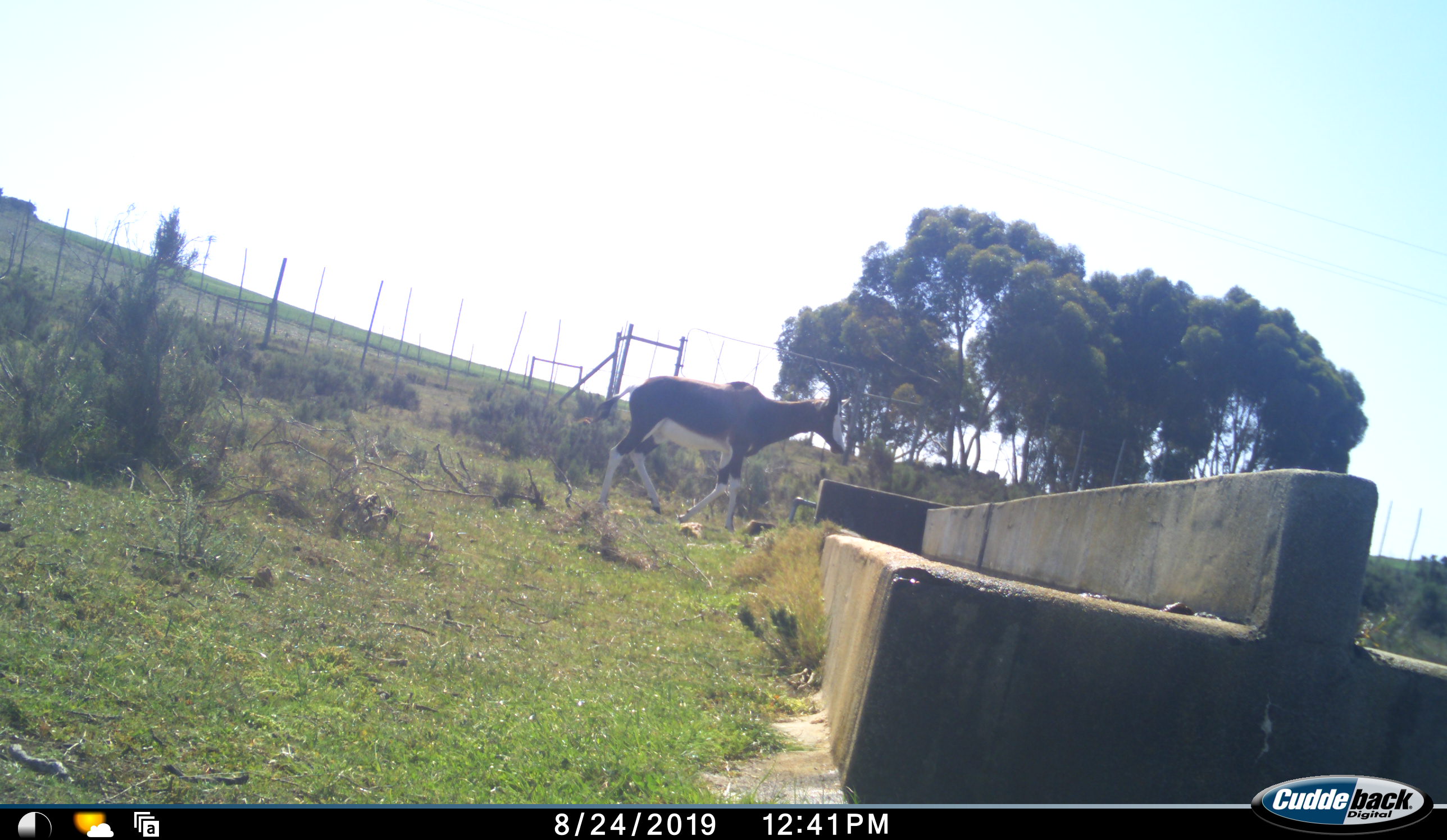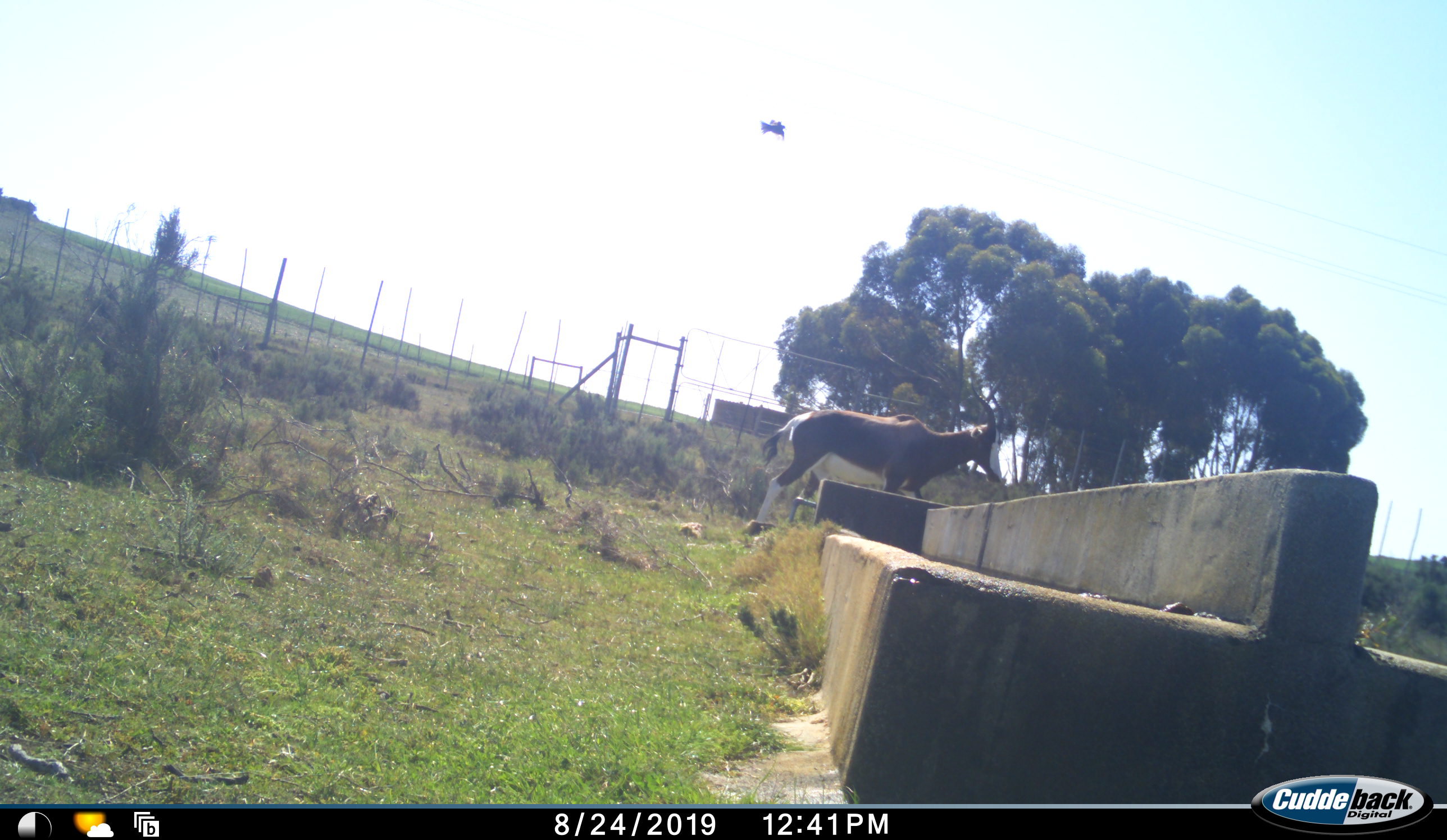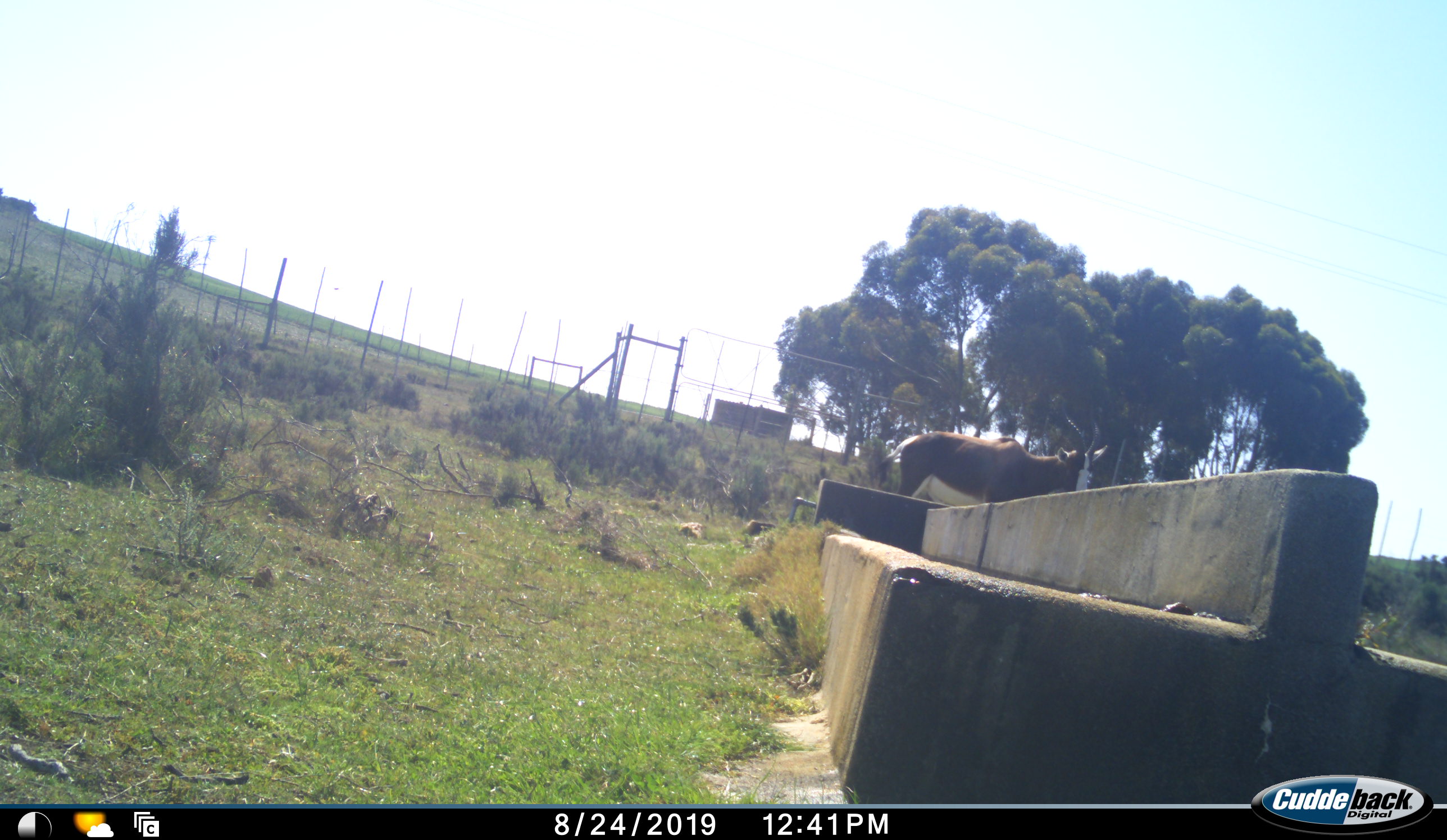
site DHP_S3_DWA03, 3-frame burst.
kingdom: Animalia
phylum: Chordata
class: Mammalia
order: Artiodactyla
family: Bovidae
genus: Damaliscus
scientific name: Damaliscus pygargus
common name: bontebok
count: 1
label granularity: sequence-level